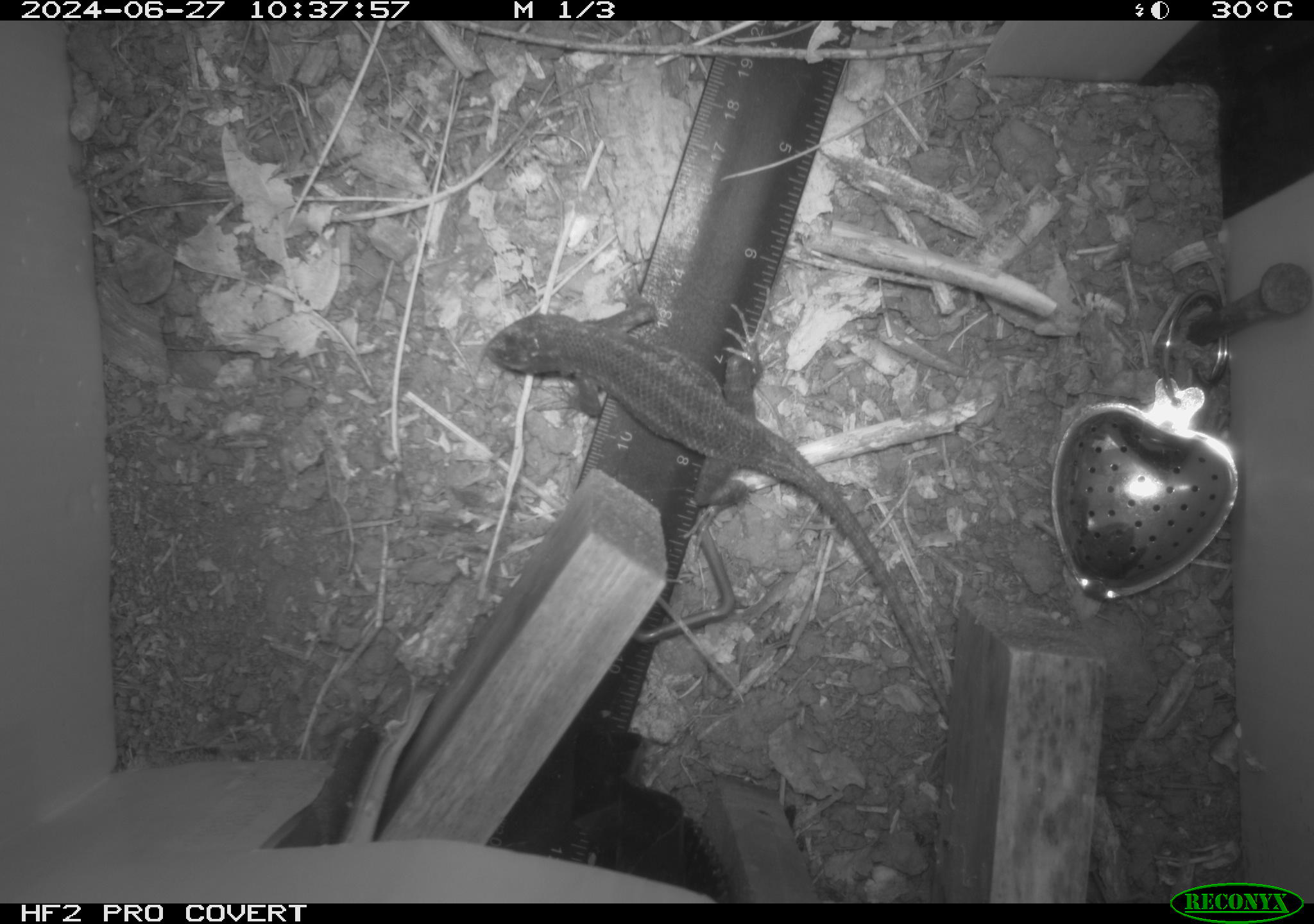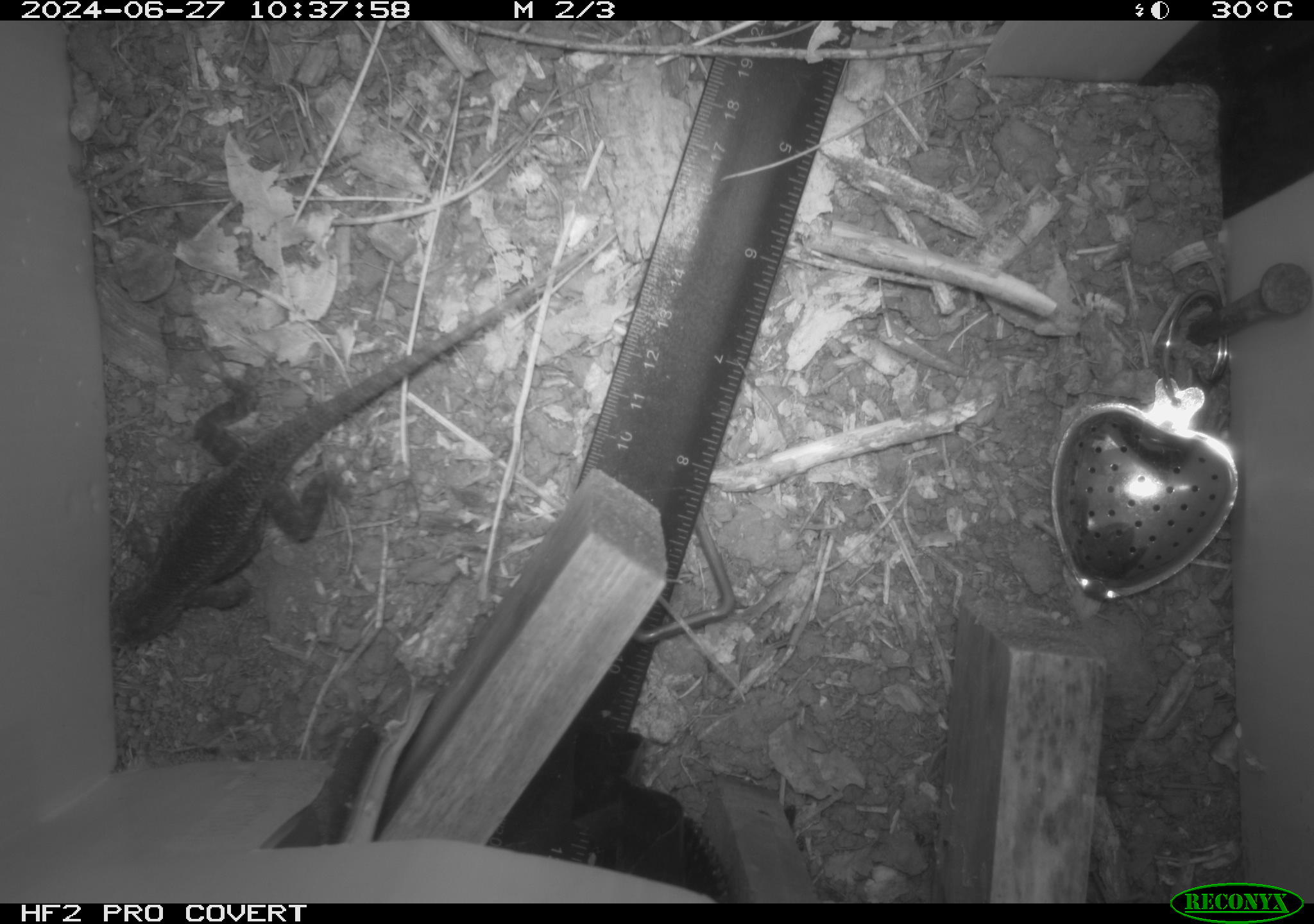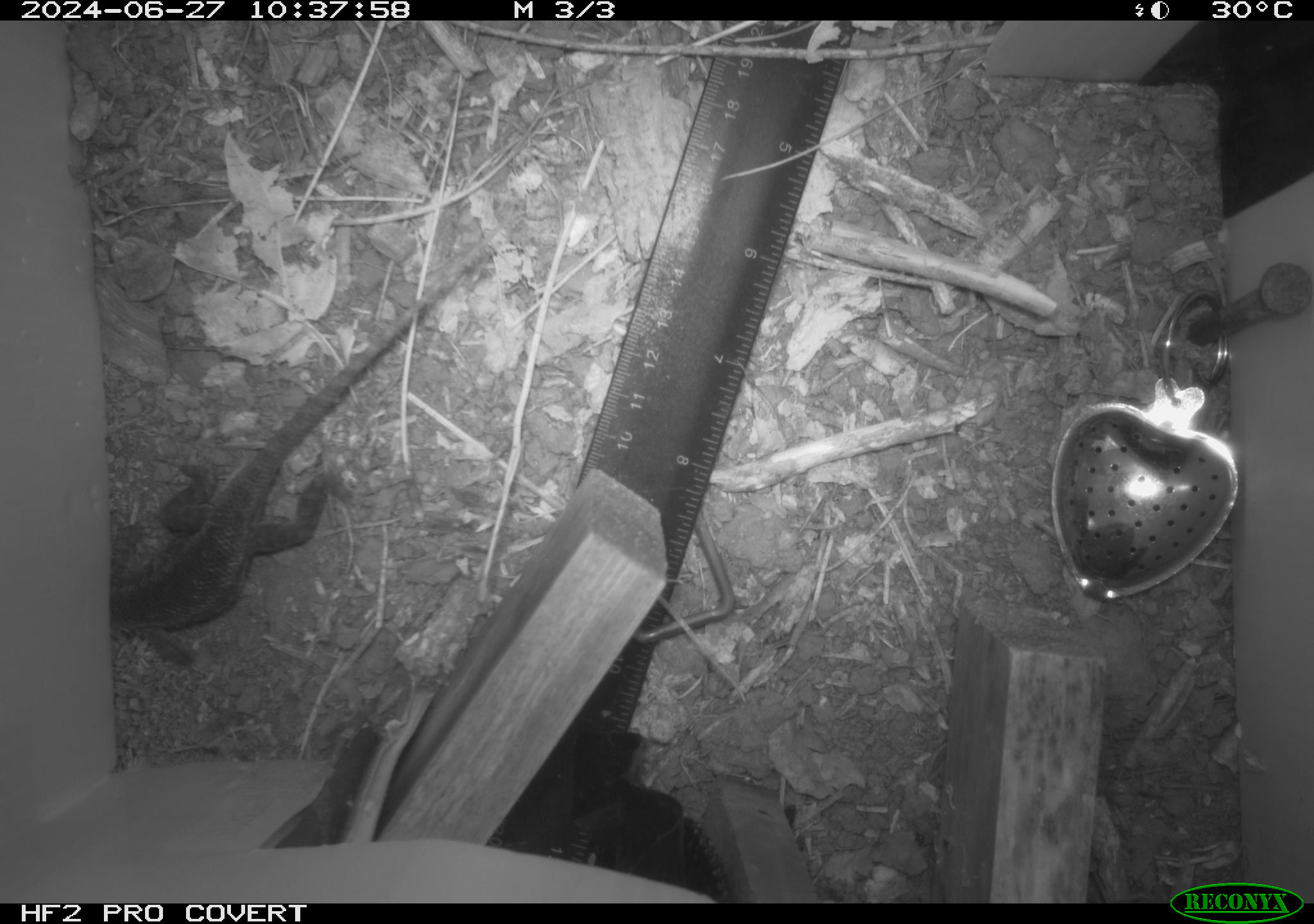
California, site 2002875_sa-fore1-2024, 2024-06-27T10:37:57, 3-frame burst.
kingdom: Animalia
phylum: Chordata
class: Reptilia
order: Squamata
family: Phrynosomatidae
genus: Sceloporus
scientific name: Sceloporus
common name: spiny lizards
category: sceloporus species